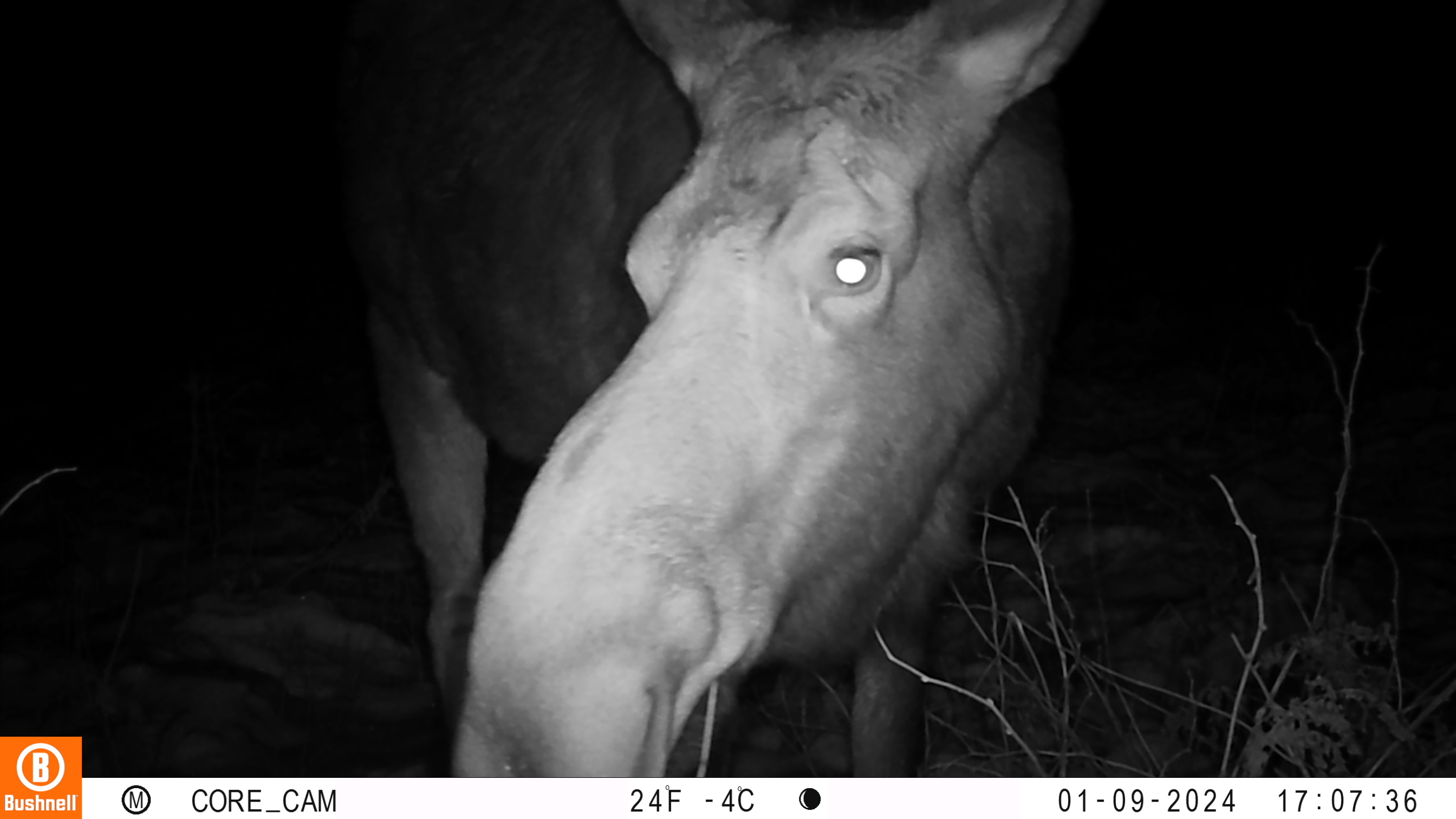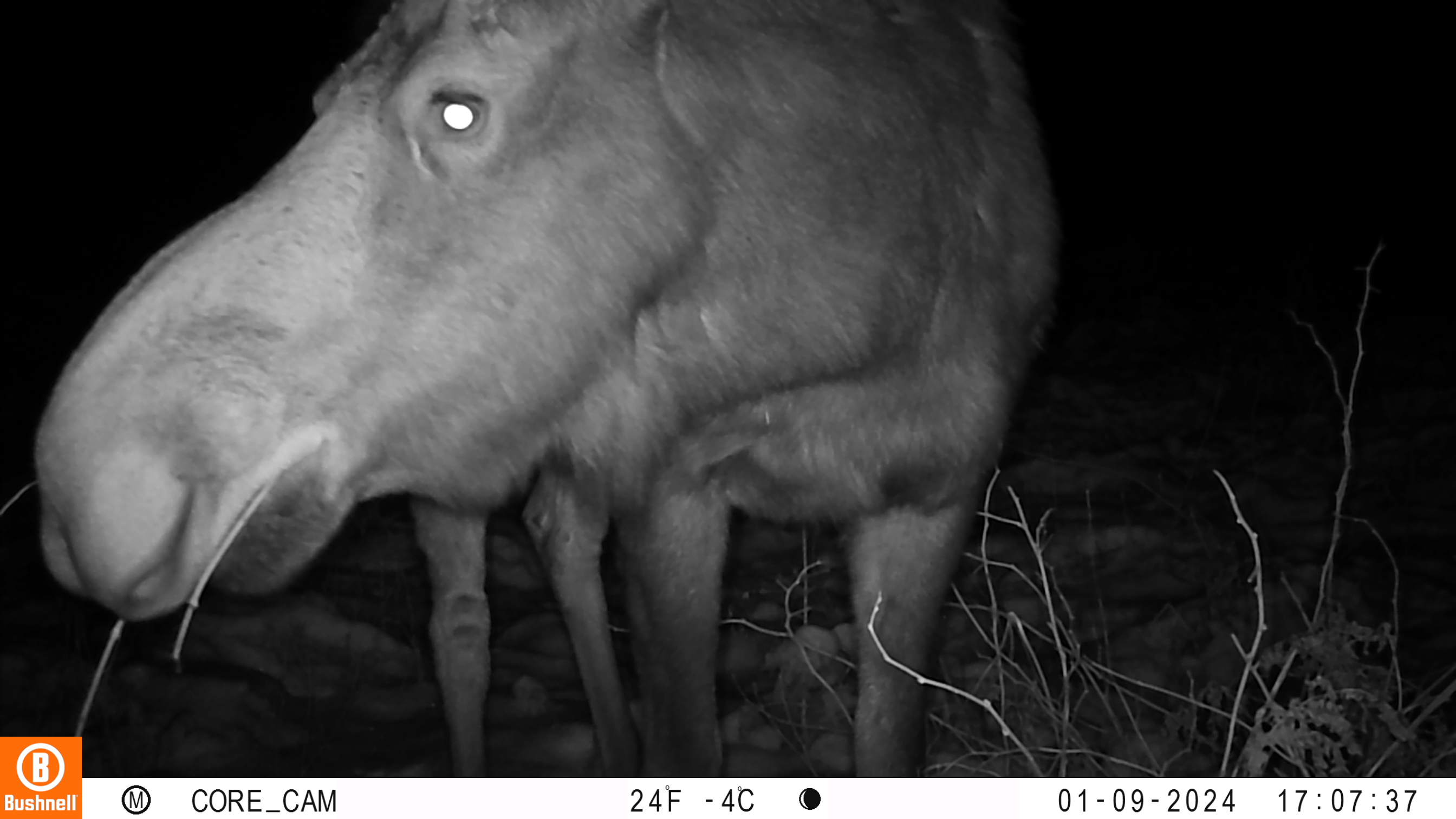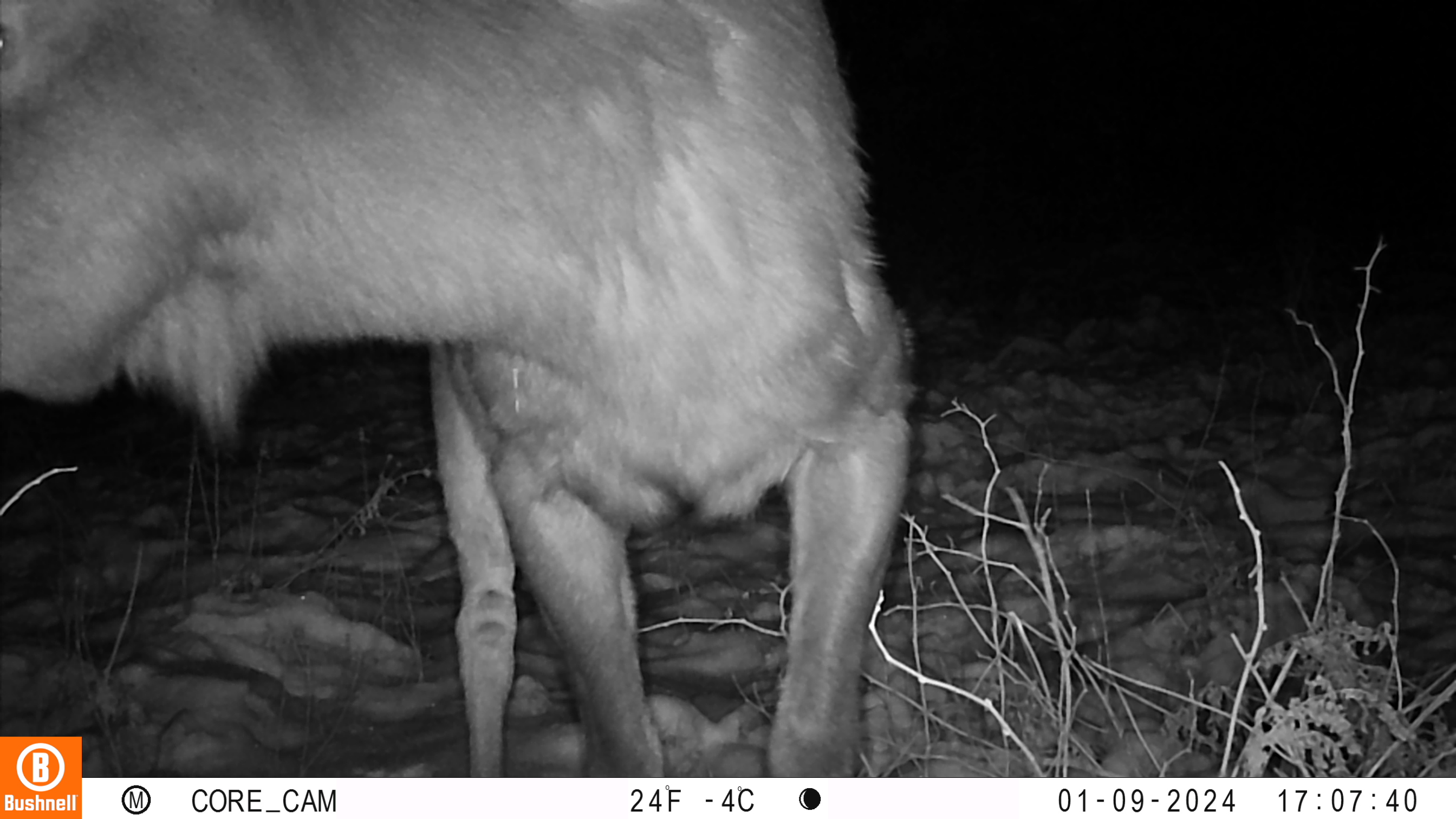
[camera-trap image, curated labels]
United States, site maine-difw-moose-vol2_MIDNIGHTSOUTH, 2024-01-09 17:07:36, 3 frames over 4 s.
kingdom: Animalia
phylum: Chordata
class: Mammalia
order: Artiodactyla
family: Cervidae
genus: Alces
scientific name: Alces alces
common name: moose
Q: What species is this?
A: Moose (Alces alces).